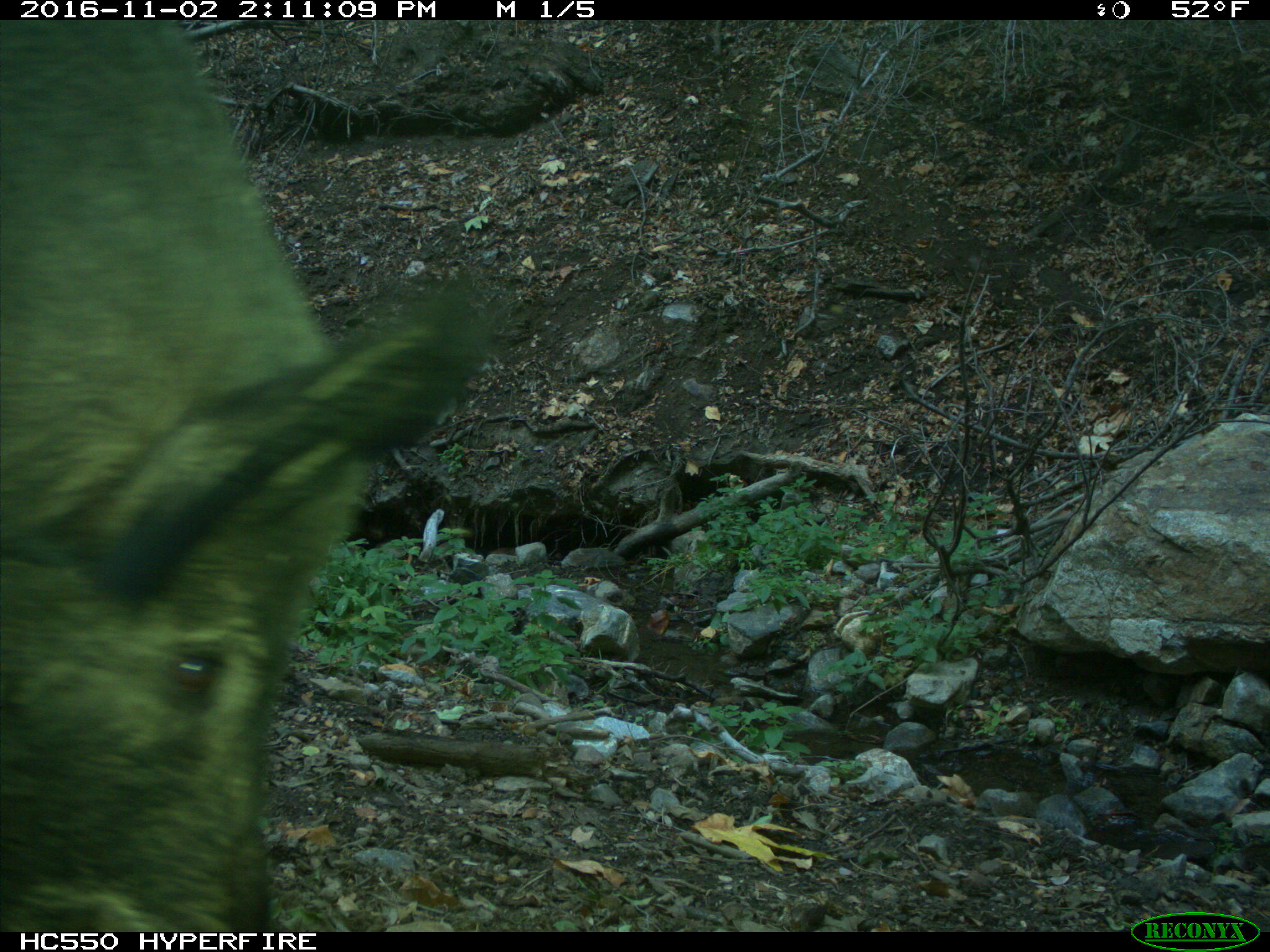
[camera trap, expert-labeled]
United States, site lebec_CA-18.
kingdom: Animalia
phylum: Chordata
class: Mammalia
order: Artiodactyla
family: Suidae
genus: Sus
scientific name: Sus scrofa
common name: wild boar